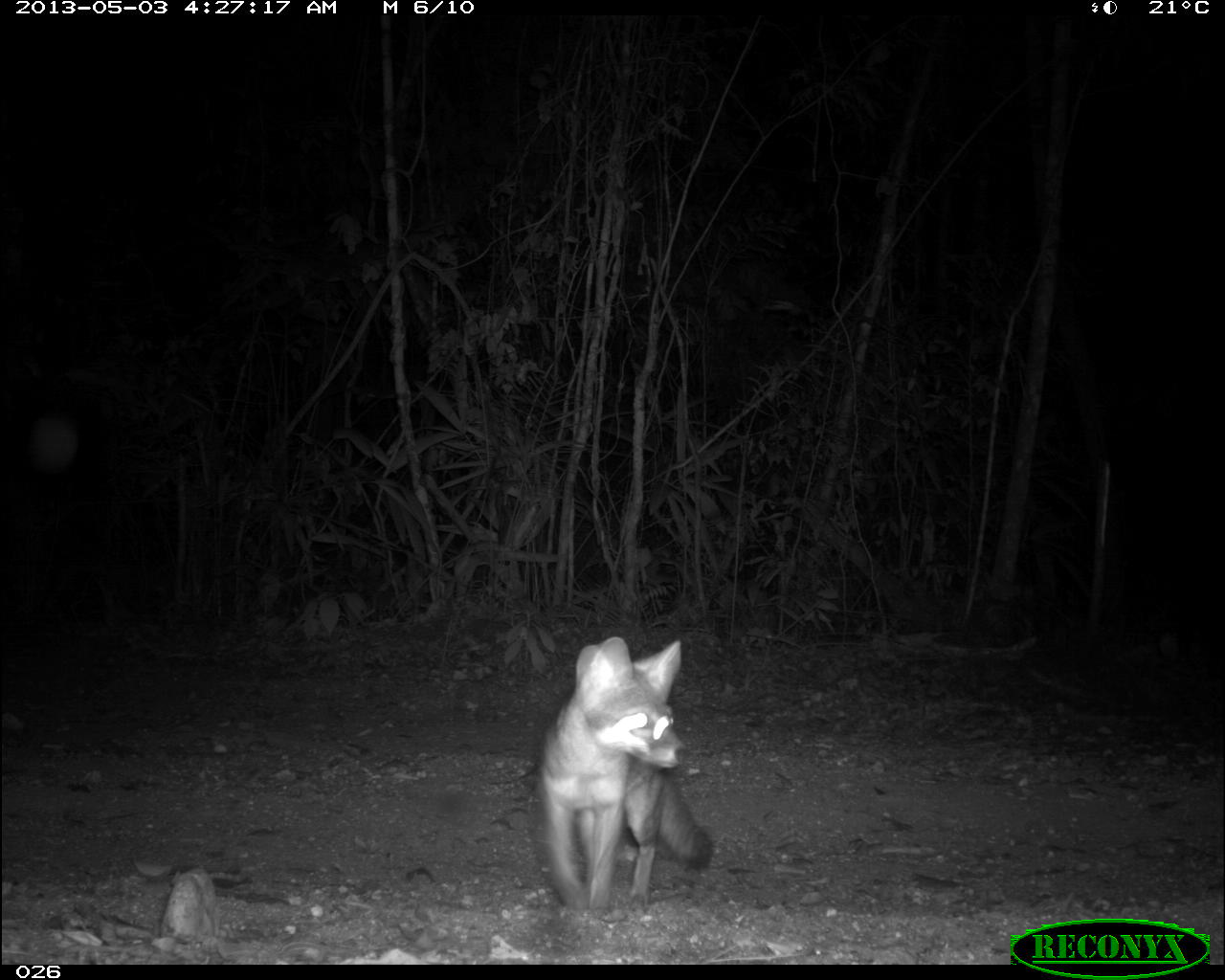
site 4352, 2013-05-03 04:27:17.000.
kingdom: Animalia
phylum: Chordata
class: Mammalia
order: Carnivora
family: Canidae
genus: Urocyon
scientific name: Urocyon cinereoargenteus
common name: gray fox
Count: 1.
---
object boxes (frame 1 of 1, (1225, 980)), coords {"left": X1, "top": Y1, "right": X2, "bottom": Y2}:
urocyon cinereoargenteus: {"left": 532, "top": 636, "right": 712, "bottom": 912}